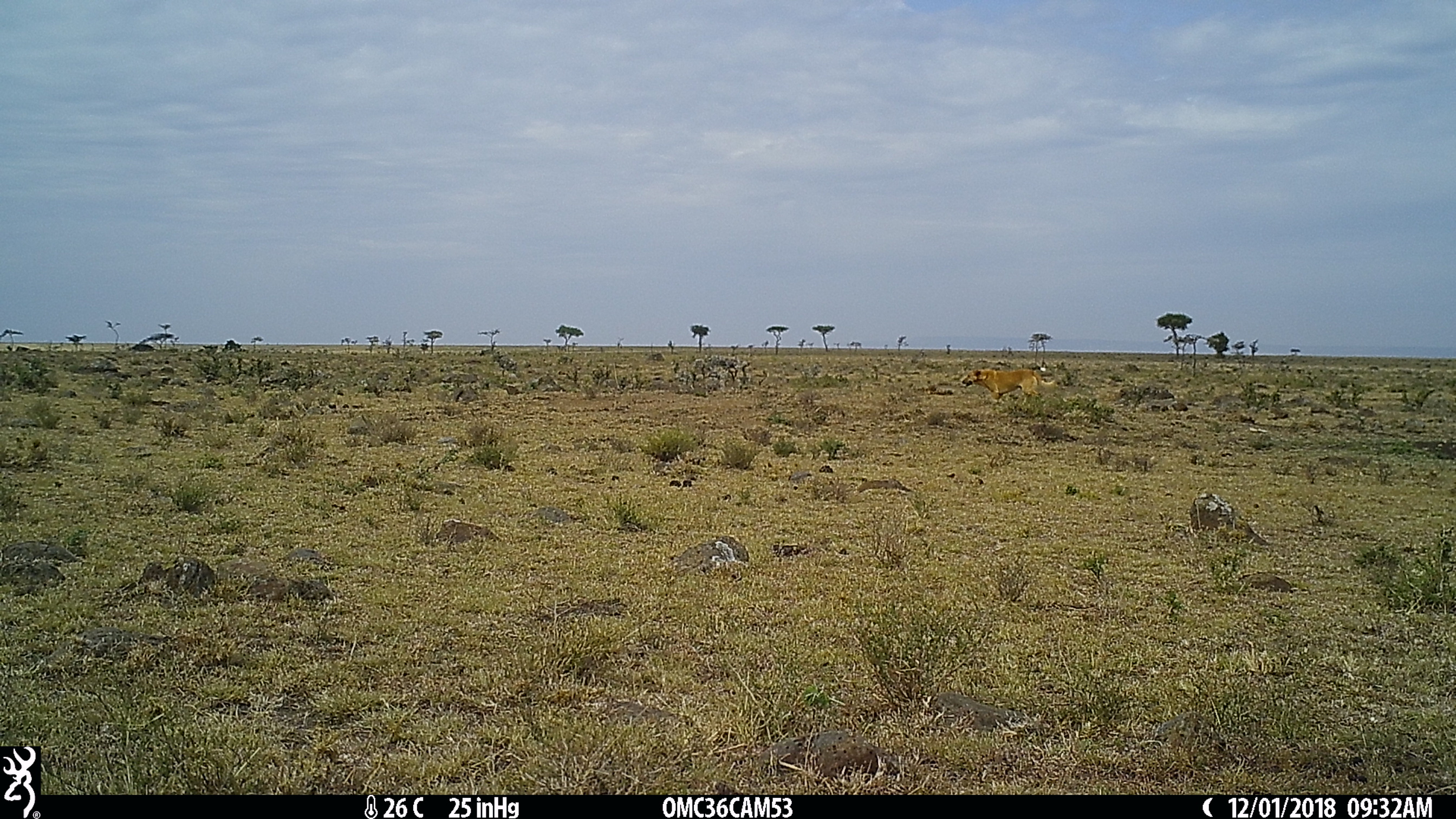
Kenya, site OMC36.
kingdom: Animalia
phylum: Chordata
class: Mammalia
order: Carnivora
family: Canidae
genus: Canis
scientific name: Canis familiaris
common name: domestic dog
Domestic dog (Canis familiaris).